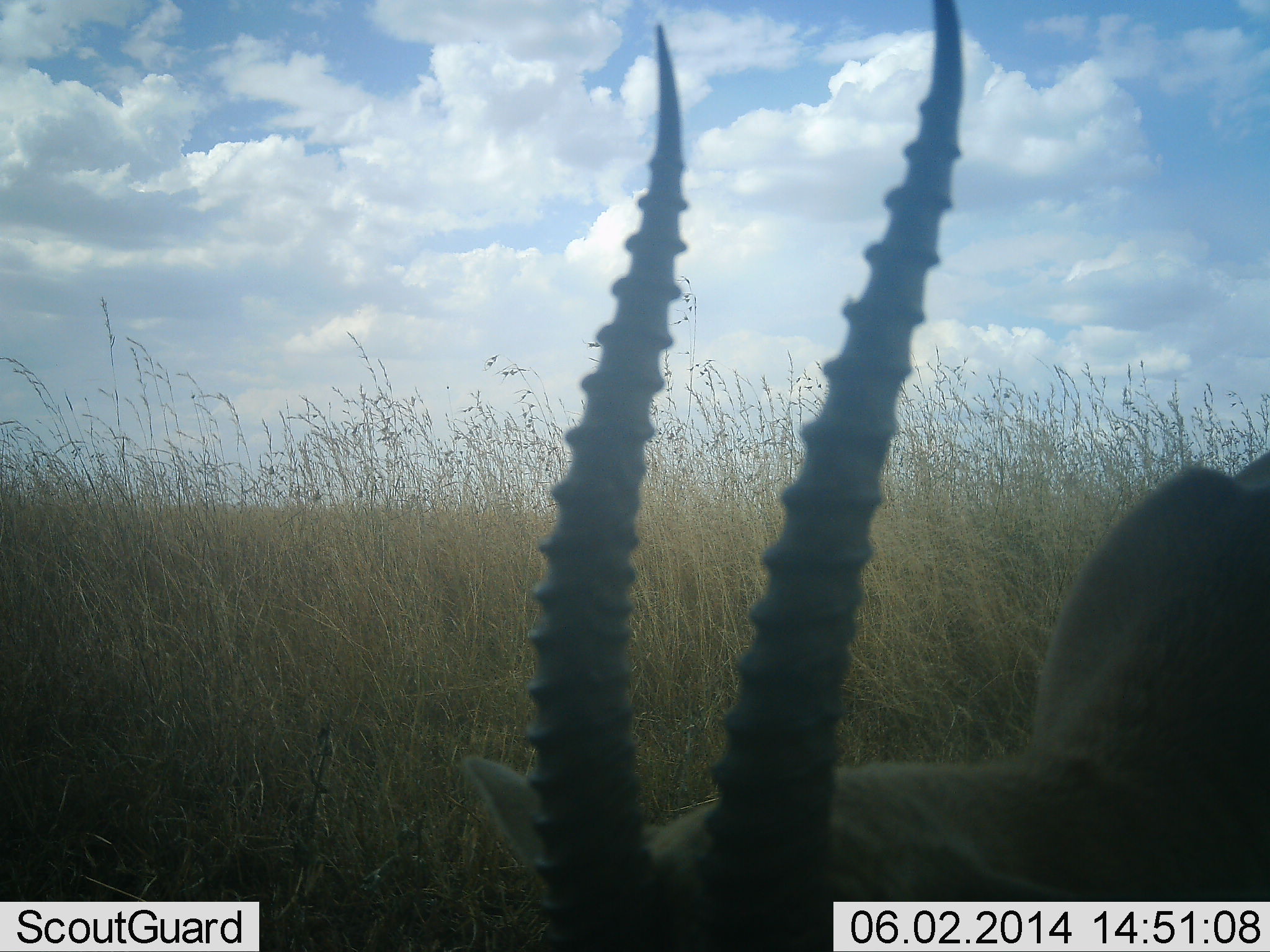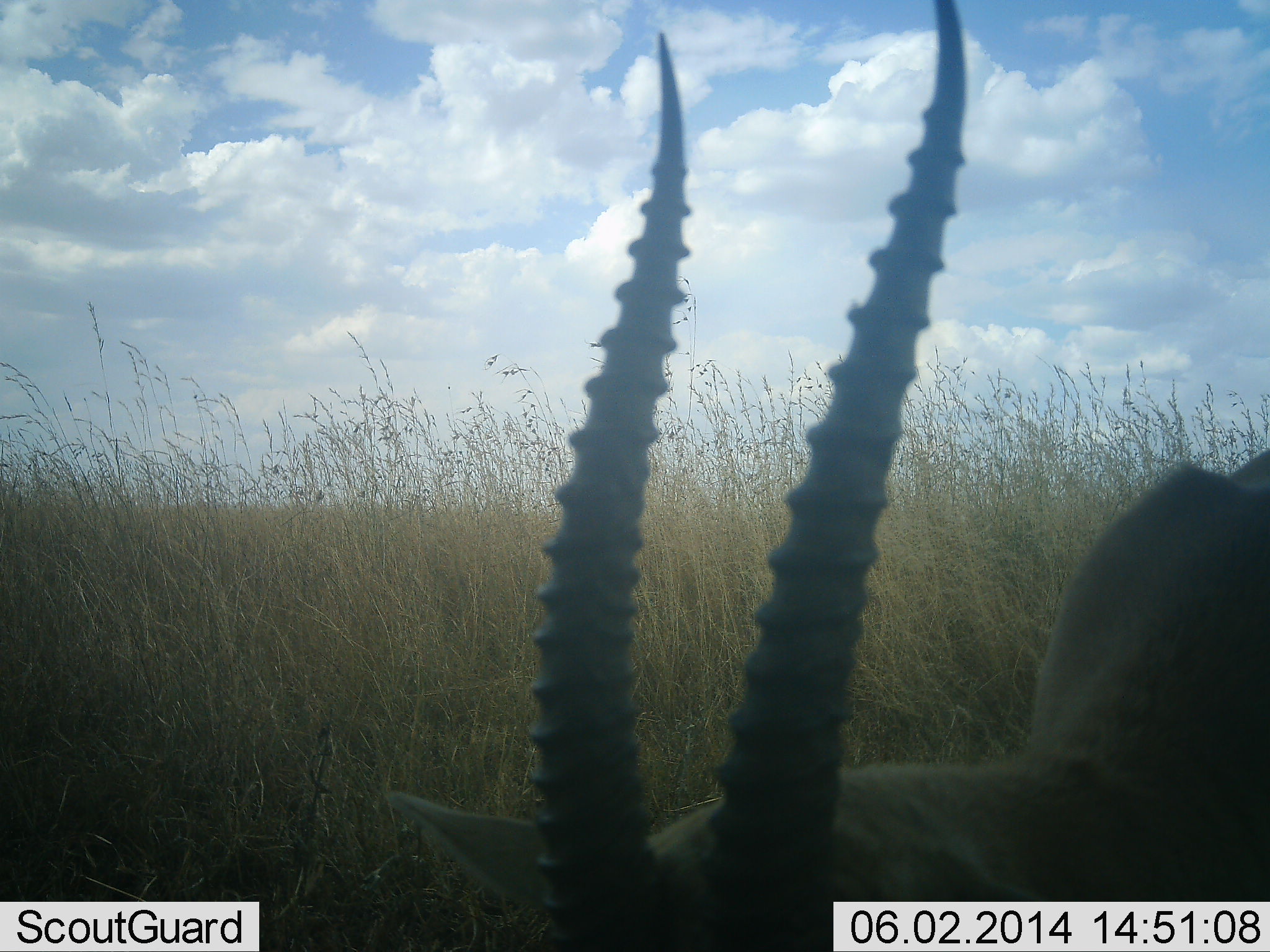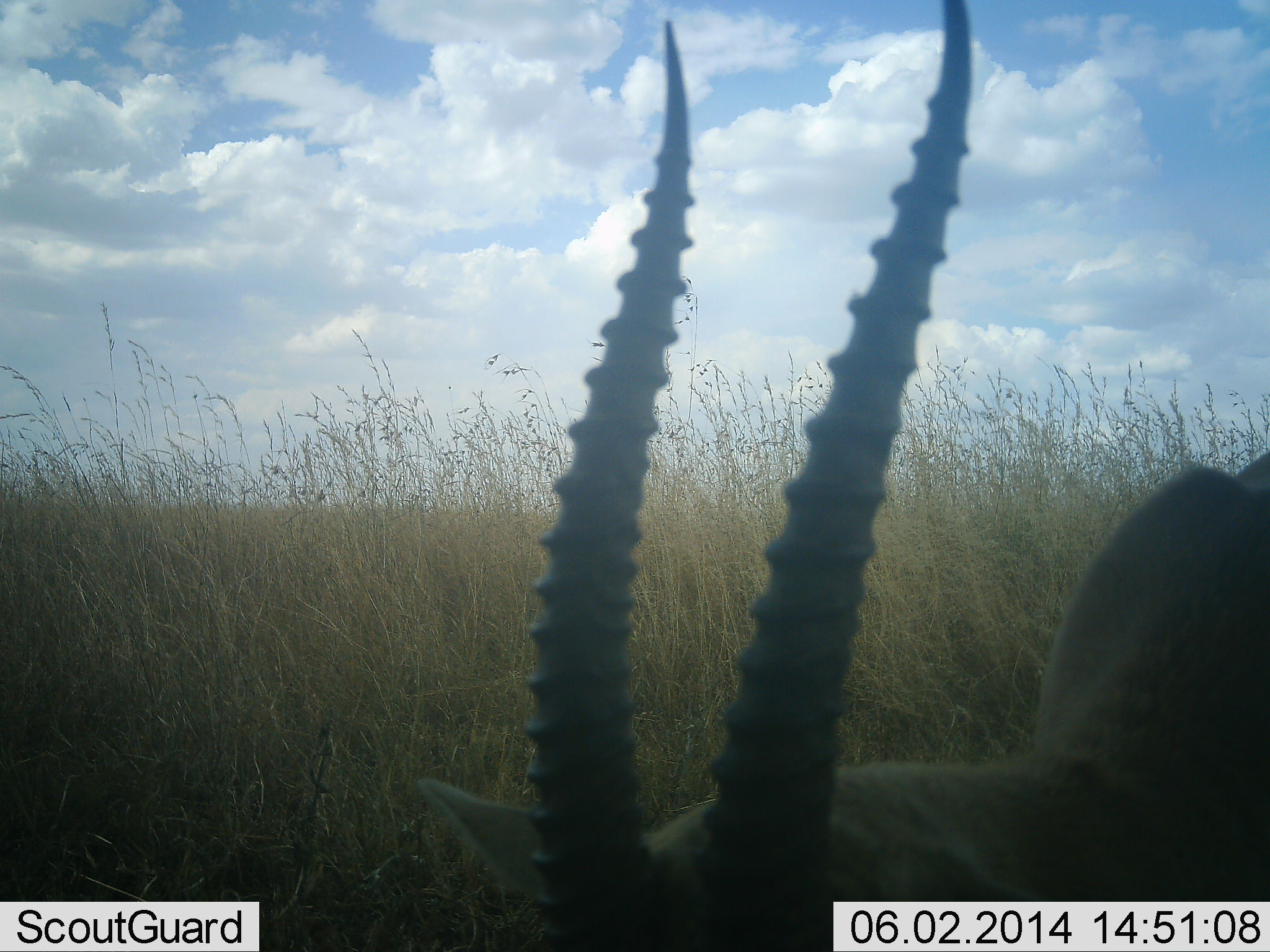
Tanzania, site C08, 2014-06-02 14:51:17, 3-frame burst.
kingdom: Animalia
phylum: Chordata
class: Mammalia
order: Artiodactyla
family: Bovidae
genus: Eudorcas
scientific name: Eudorcas thomsonii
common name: thomson's gazelle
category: gazellethomsons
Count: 1.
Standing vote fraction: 60%.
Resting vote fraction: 20%.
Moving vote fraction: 10%.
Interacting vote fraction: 0%.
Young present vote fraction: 0%.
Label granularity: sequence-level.